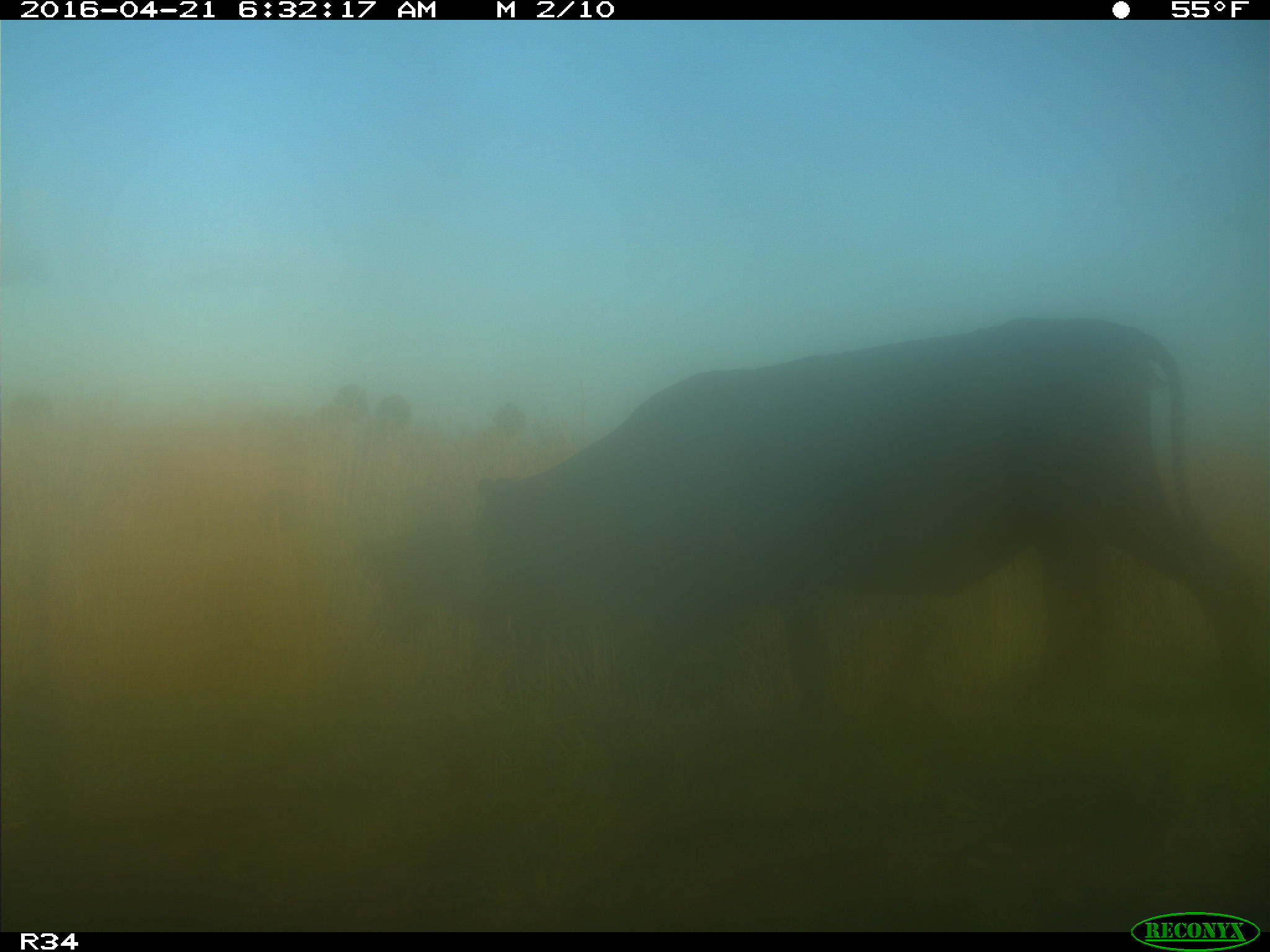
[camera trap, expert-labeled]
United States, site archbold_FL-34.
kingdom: Animalia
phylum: Chordata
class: Mammalia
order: Artiodactyla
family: Bovidae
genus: Bos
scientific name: Bos taurus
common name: domestic cow